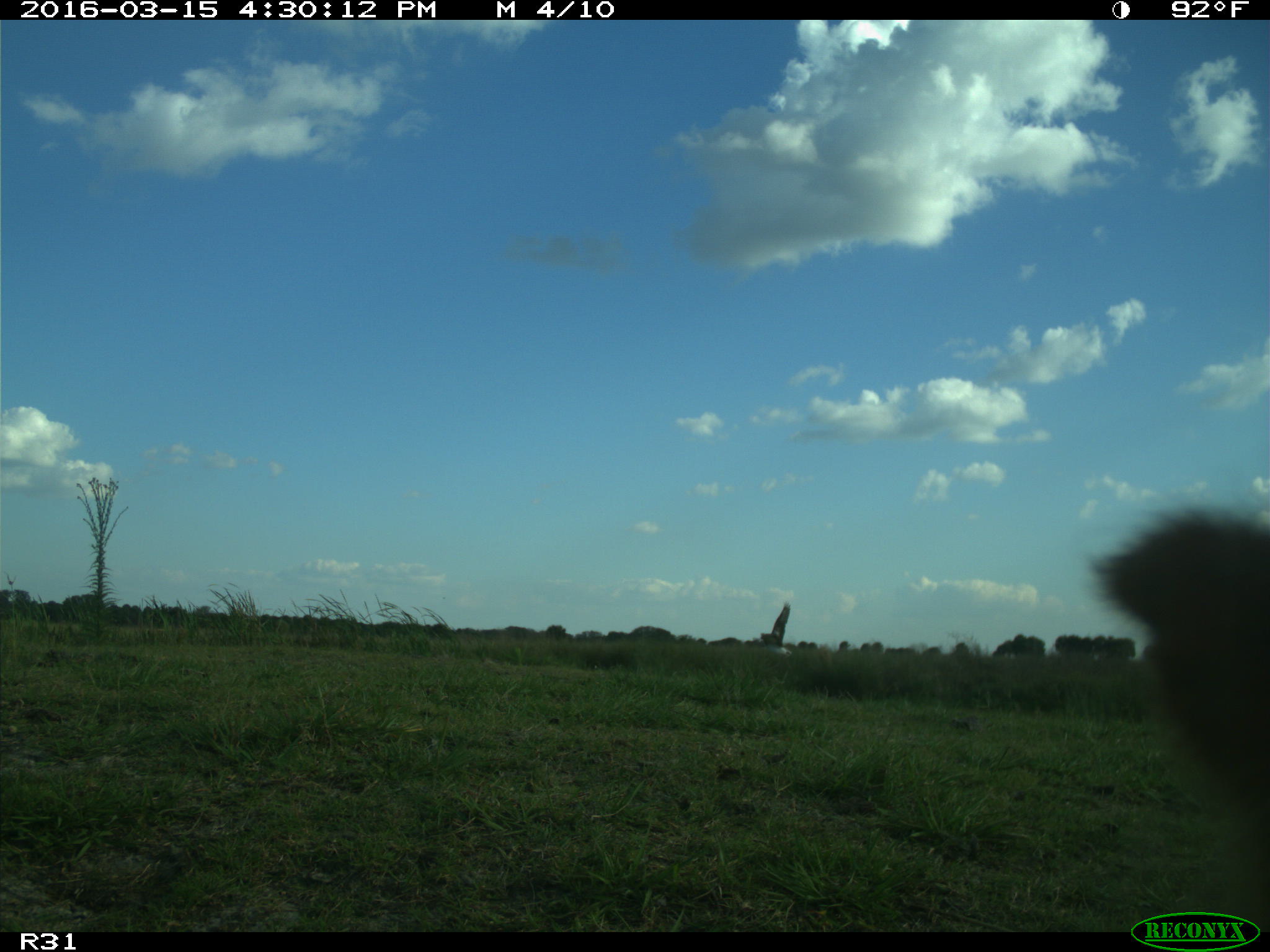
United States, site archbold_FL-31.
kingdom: Animalia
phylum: Chordata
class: Aves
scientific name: Aves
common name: birds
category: unidentified bird